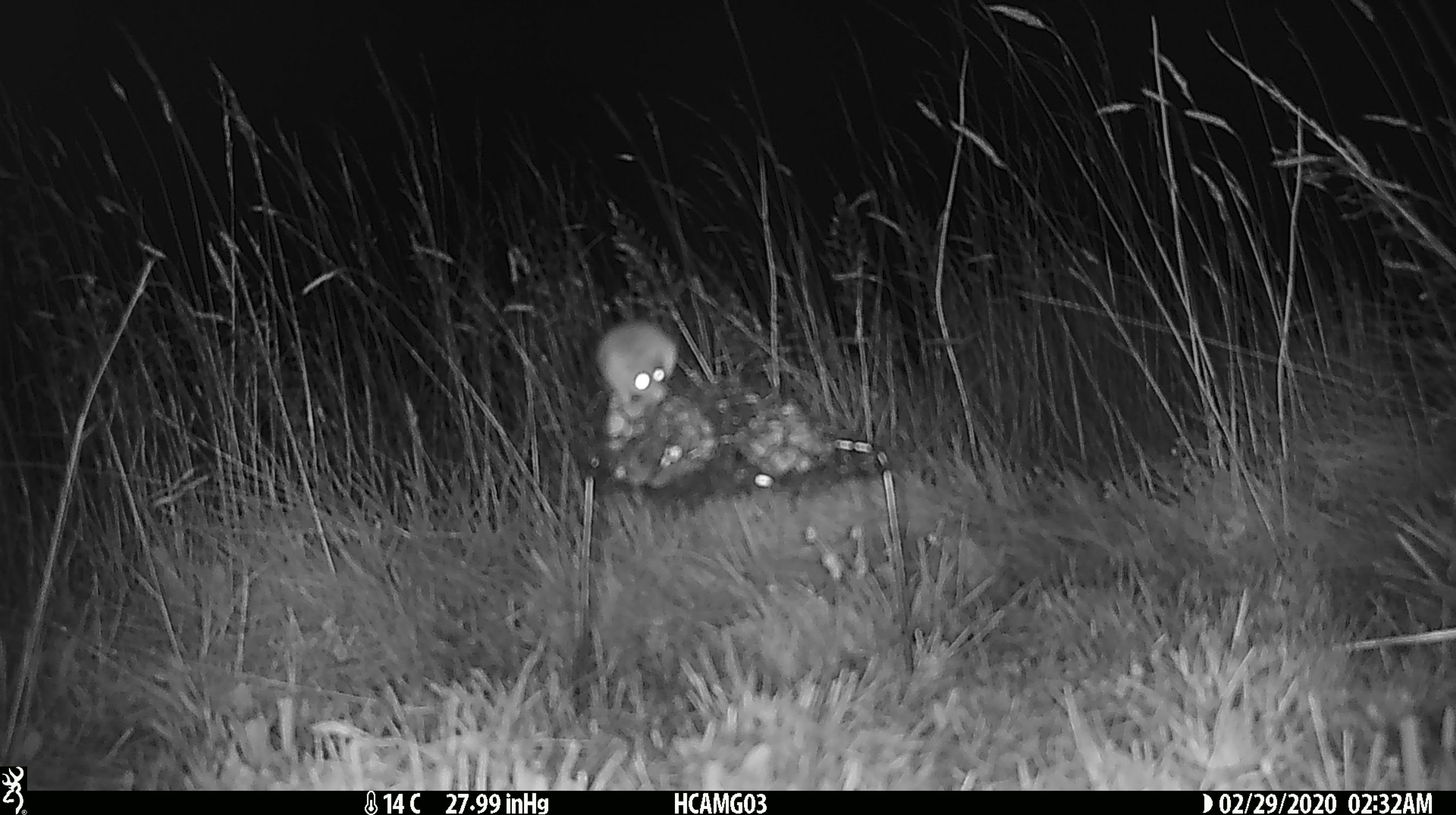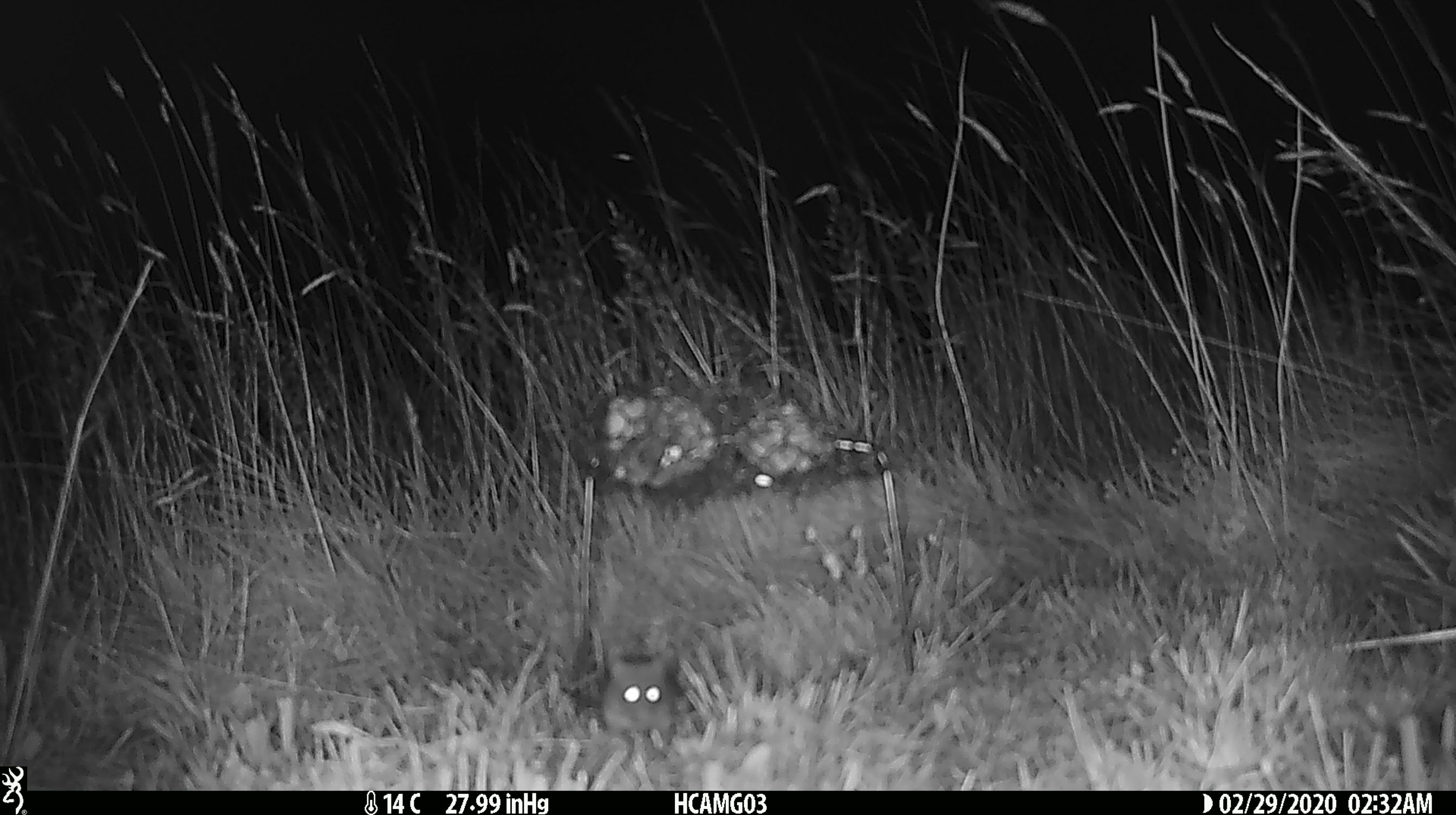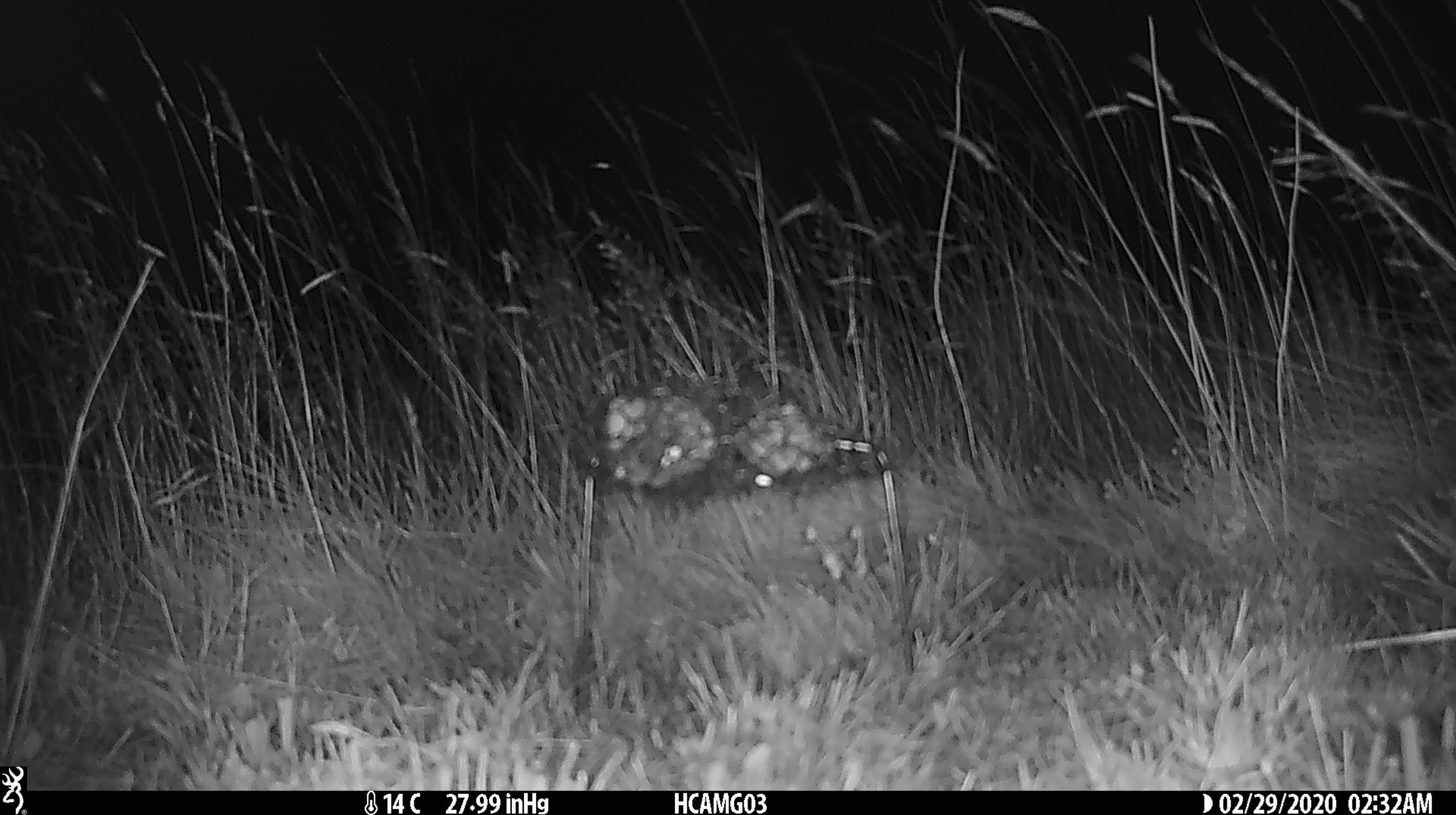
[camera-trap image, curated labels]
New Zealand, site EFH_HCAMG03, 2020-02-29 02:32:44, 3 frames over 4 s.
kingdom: Animalia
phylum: Chordata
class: Mammalia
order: Rodentia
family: Muridae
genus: Mus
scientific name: Mus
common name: mouse